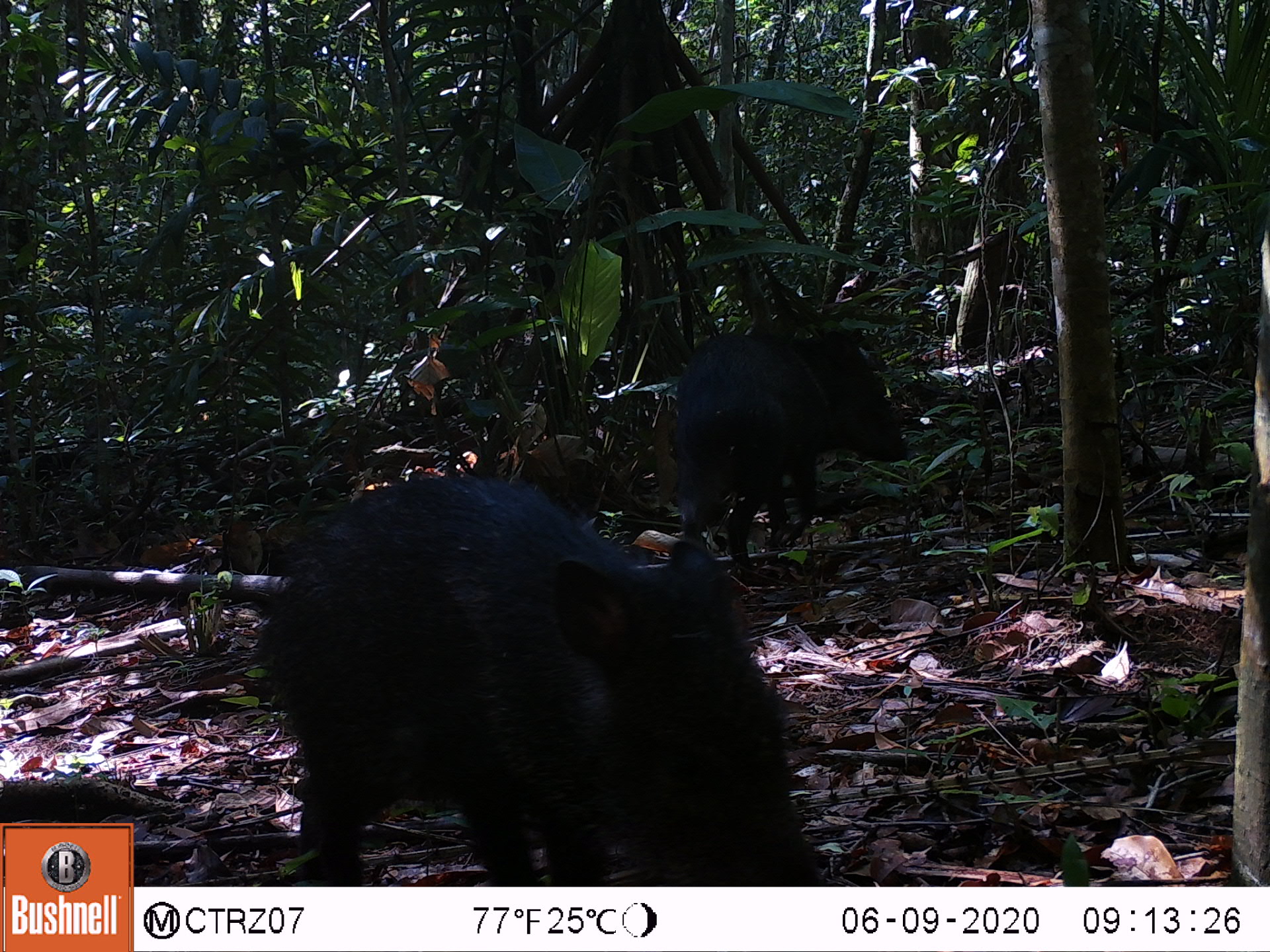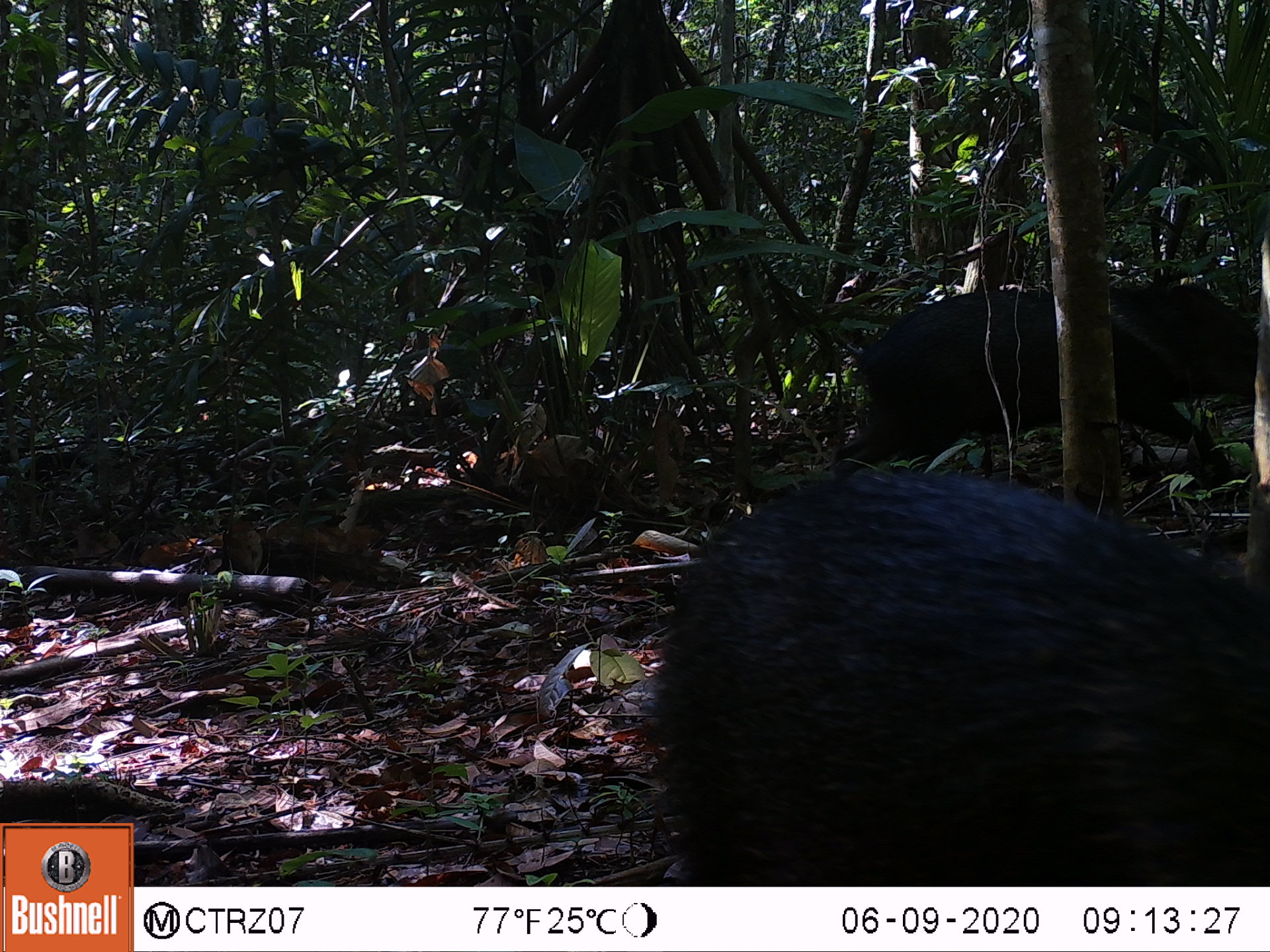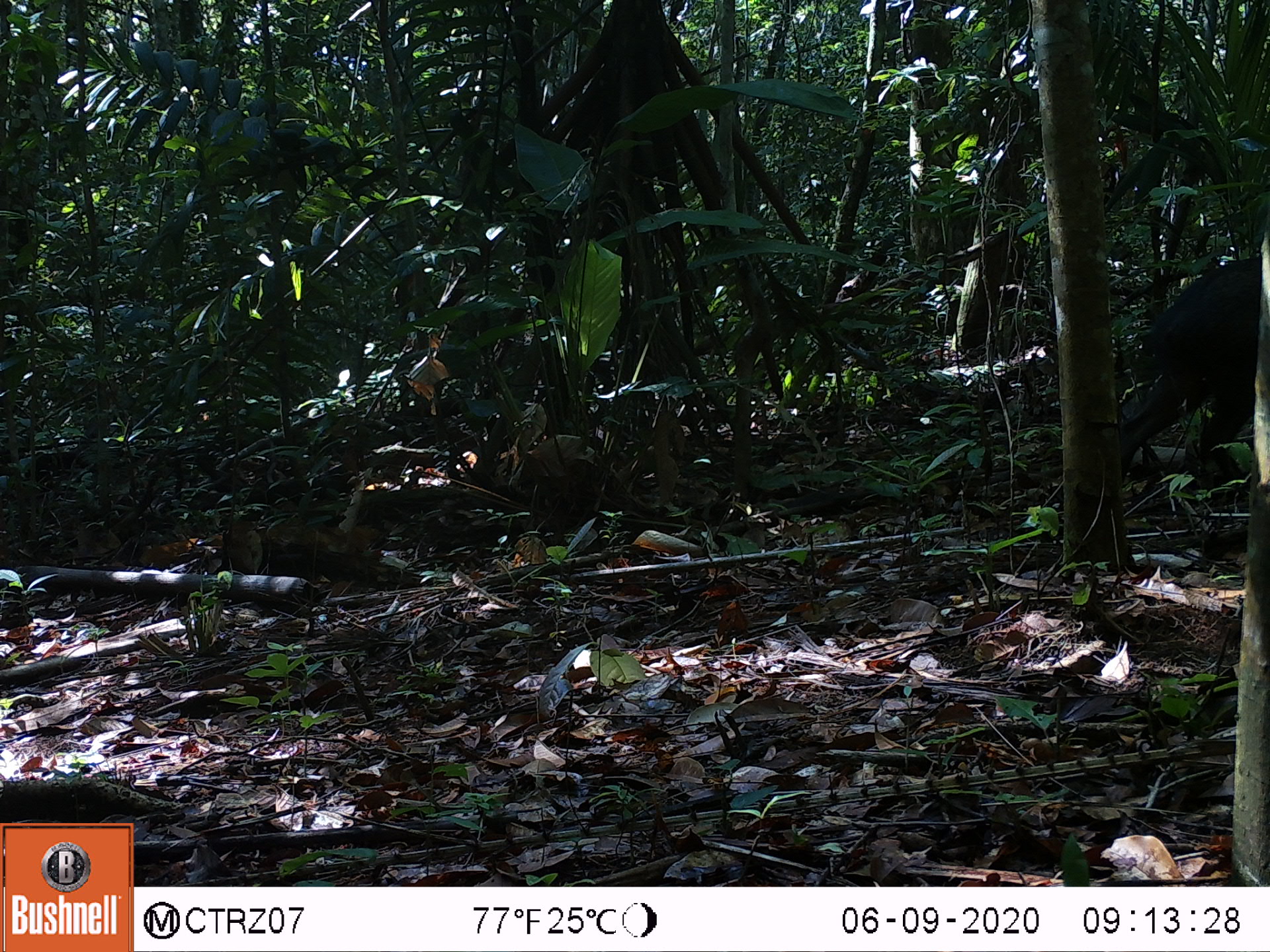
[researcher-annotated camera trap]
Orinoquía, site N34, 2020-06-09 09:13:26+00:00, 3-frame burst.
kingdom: Animalia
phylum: Chordata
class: Mammalia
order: Artiodactyla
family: Tayassuidae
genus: Pecari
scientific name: Pecari tajacu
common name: collared peccary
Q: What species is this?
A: Collared peccary (Pecari tajacu).